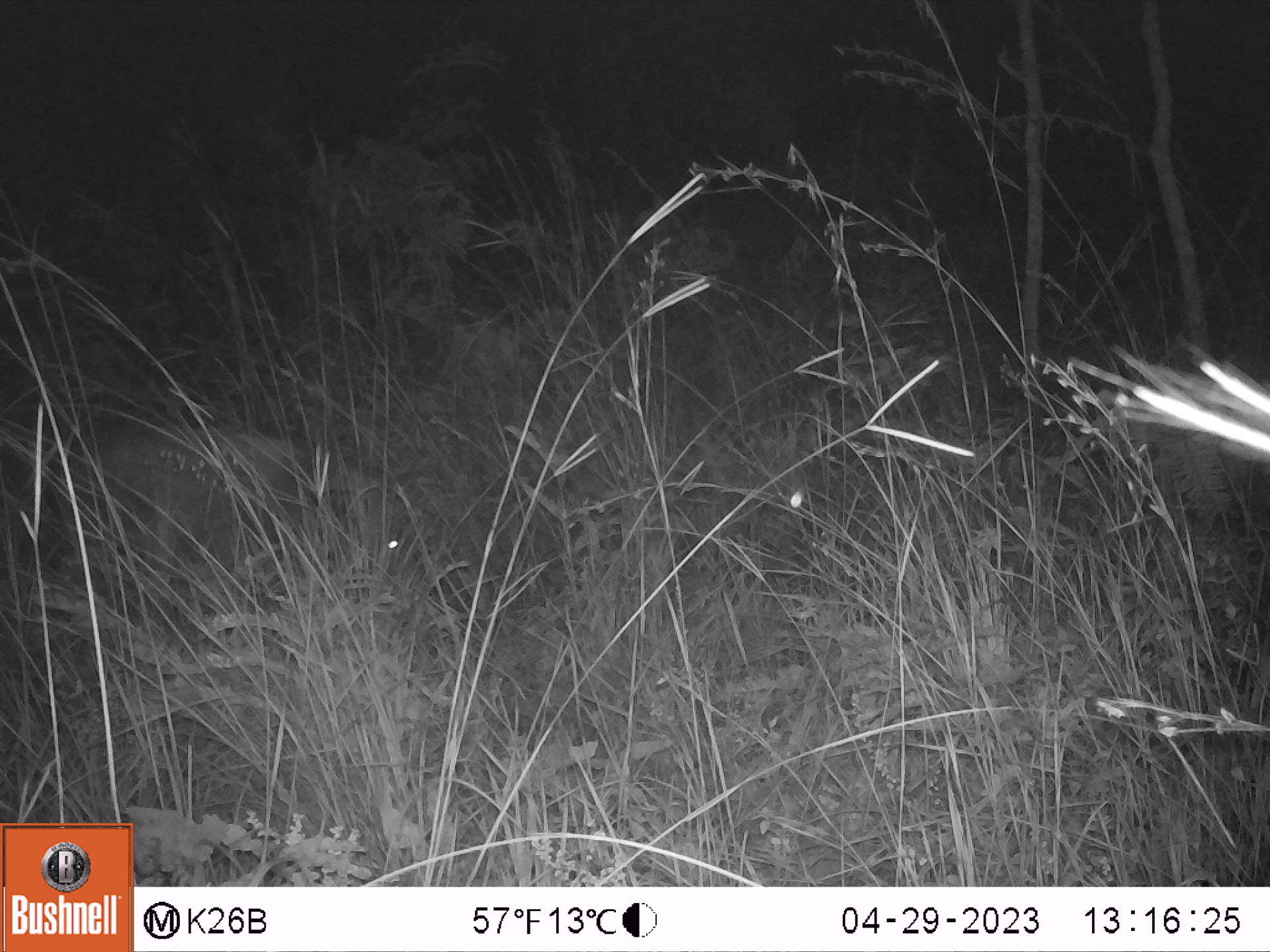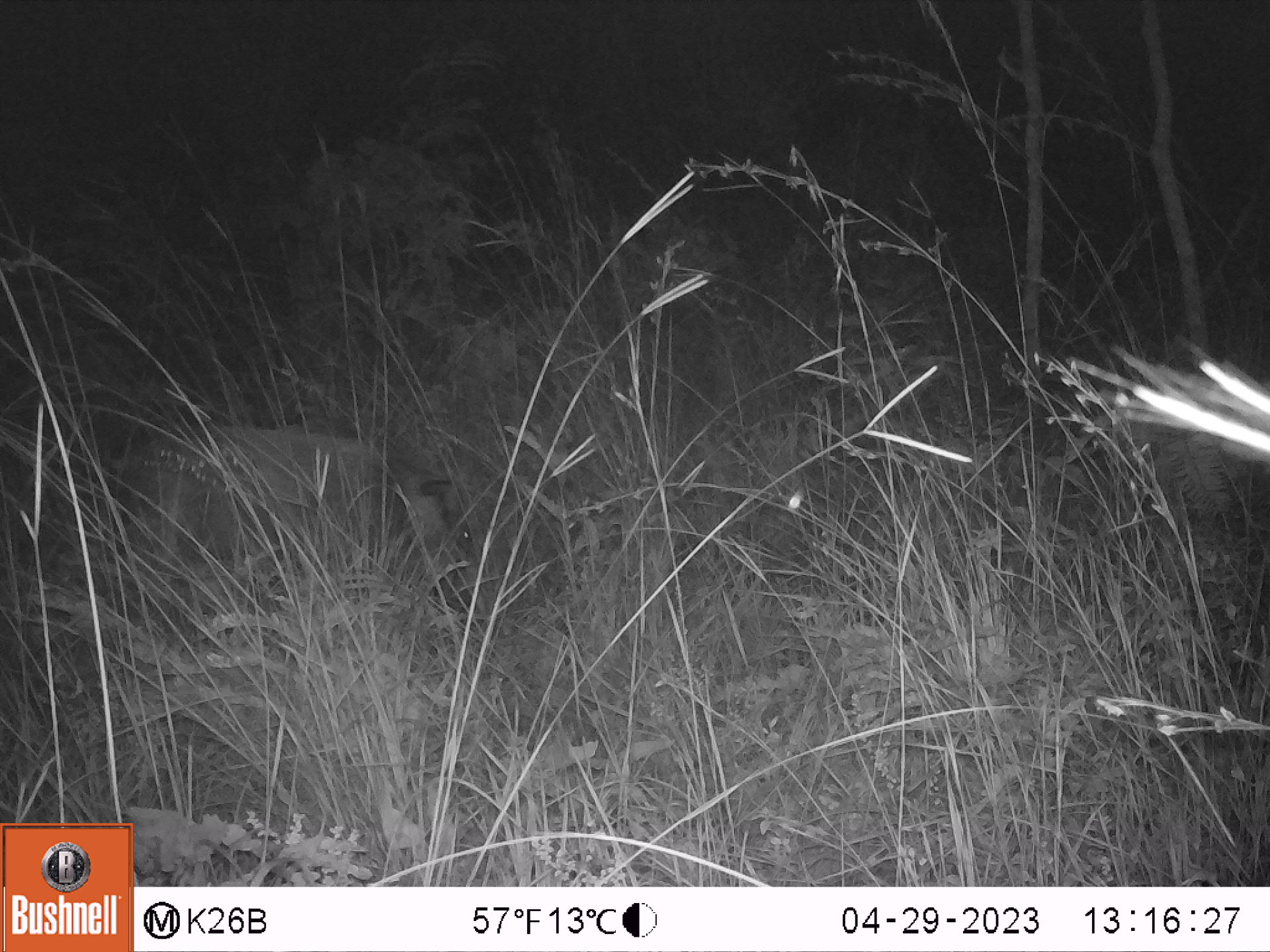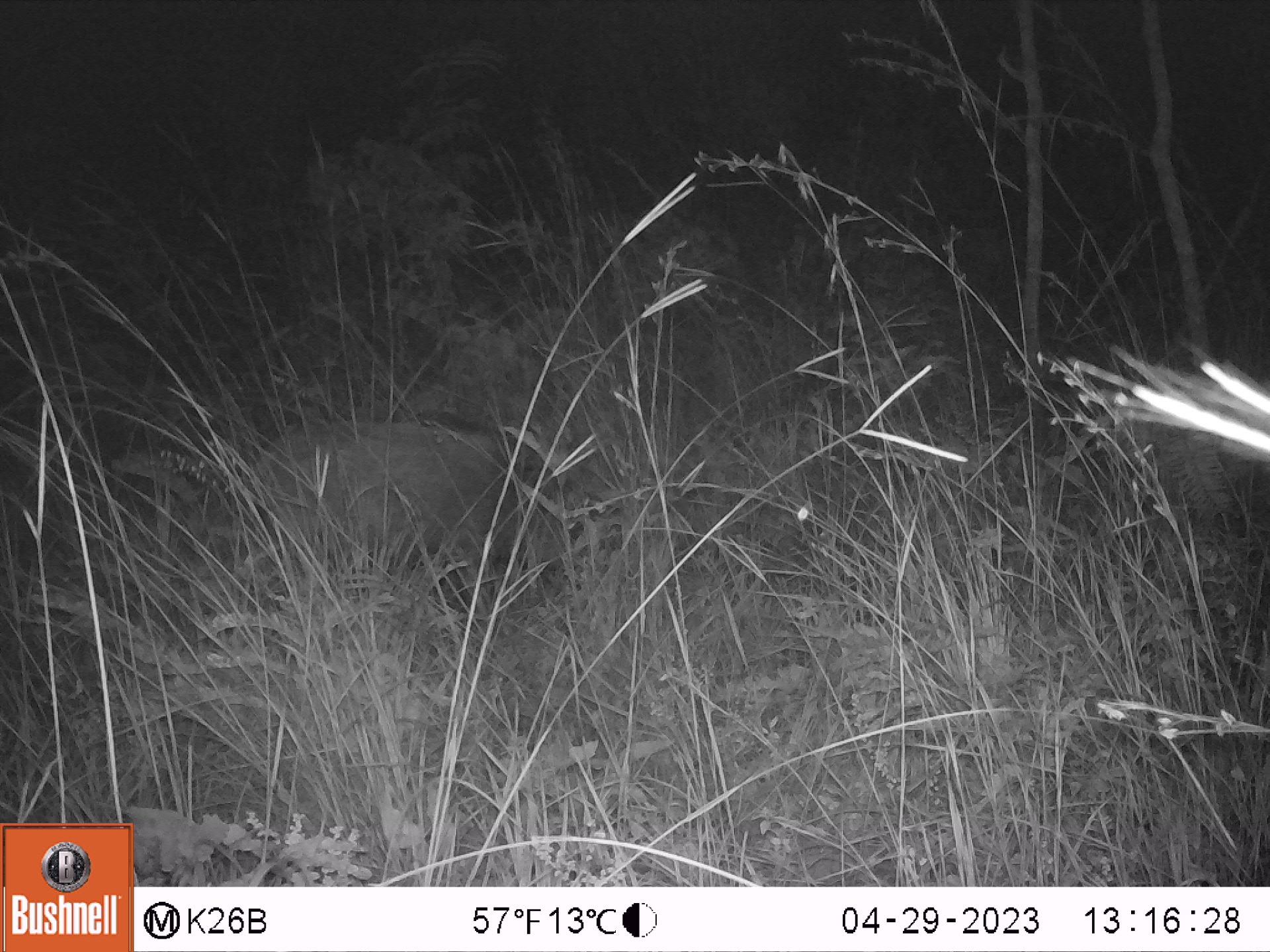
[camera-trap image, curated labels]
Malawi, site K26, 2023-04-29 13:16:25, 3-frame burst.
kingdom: Animalia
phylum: Chordata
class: Mammalia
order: Artiodactyla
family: Suidae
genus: Potamochoerus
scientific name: Potamochoerus larvatus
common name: bushpig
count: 2